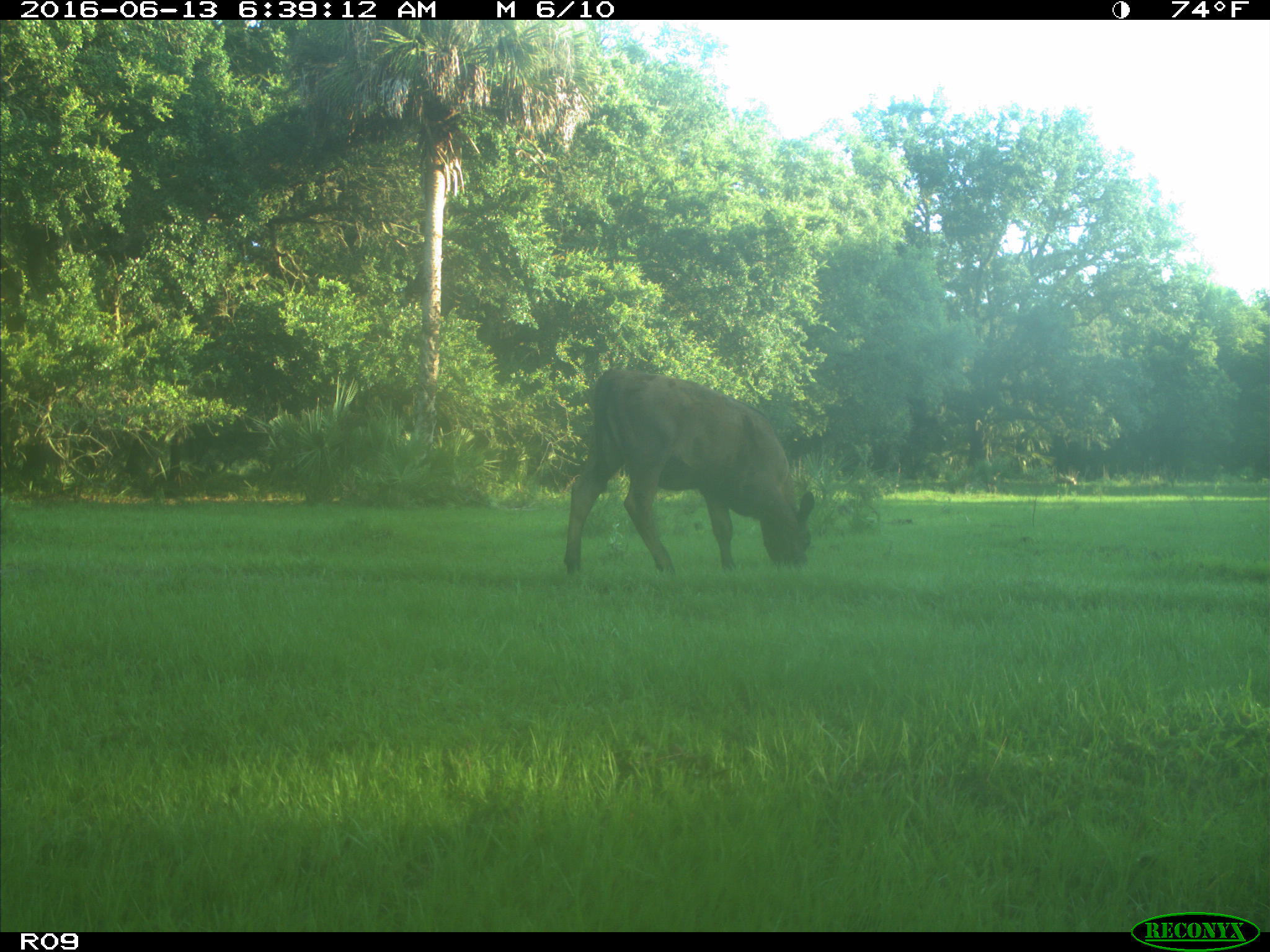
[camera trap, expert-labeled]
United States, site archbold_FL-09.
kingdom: Animalia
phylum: Chordata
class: Mammalia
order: Artiodactyla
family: Bovidae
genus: Bos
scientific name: Bos taurus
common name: domestic cow